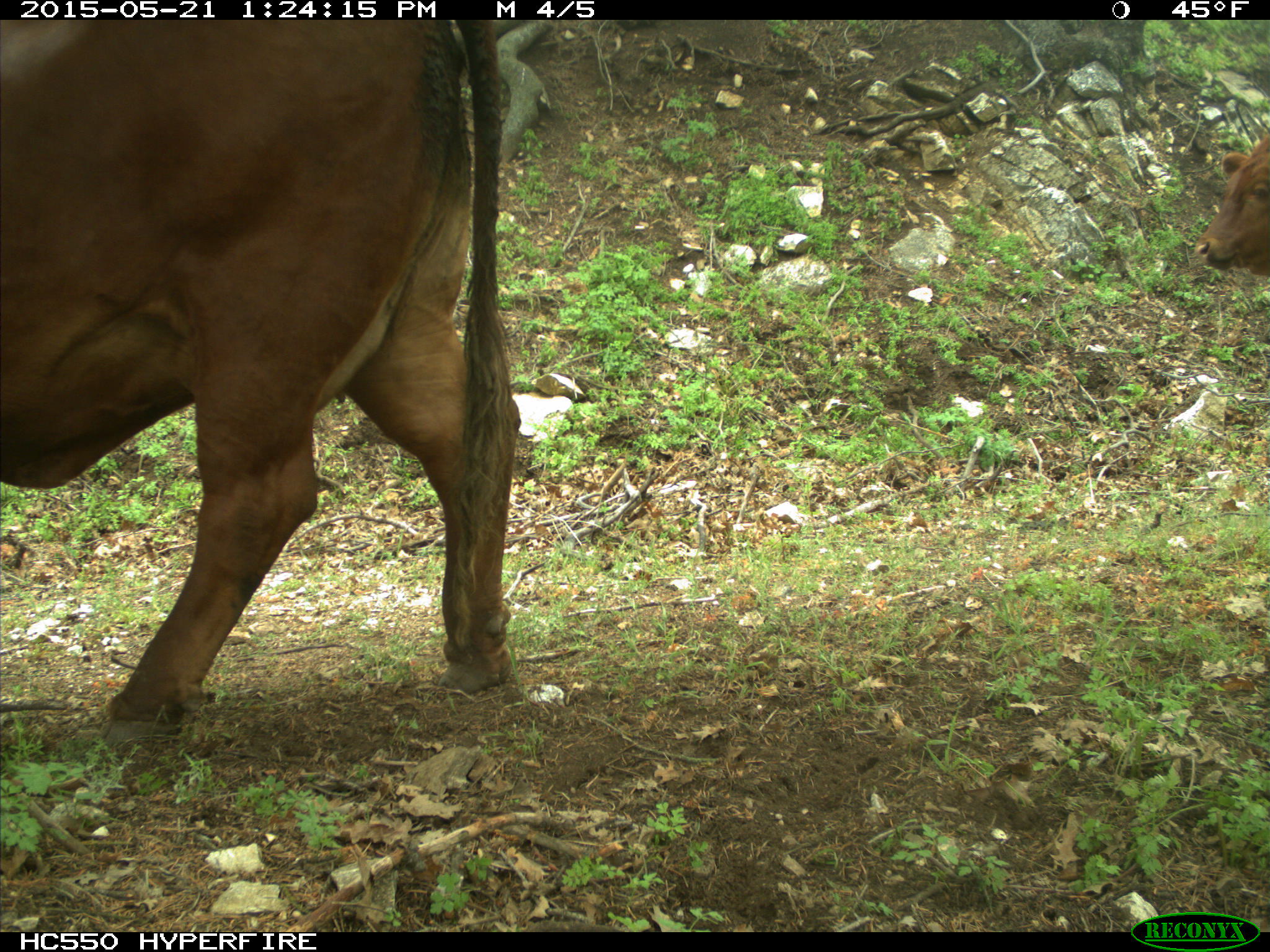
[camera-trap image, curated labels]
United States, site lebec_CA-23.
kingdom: Animalia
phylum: Chordata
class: Mammalia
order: Artiodactyla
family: Bovidae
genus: Bos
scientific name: Bos taurus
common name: domestic cow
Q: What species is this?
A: Bos taurus (domestic cow).